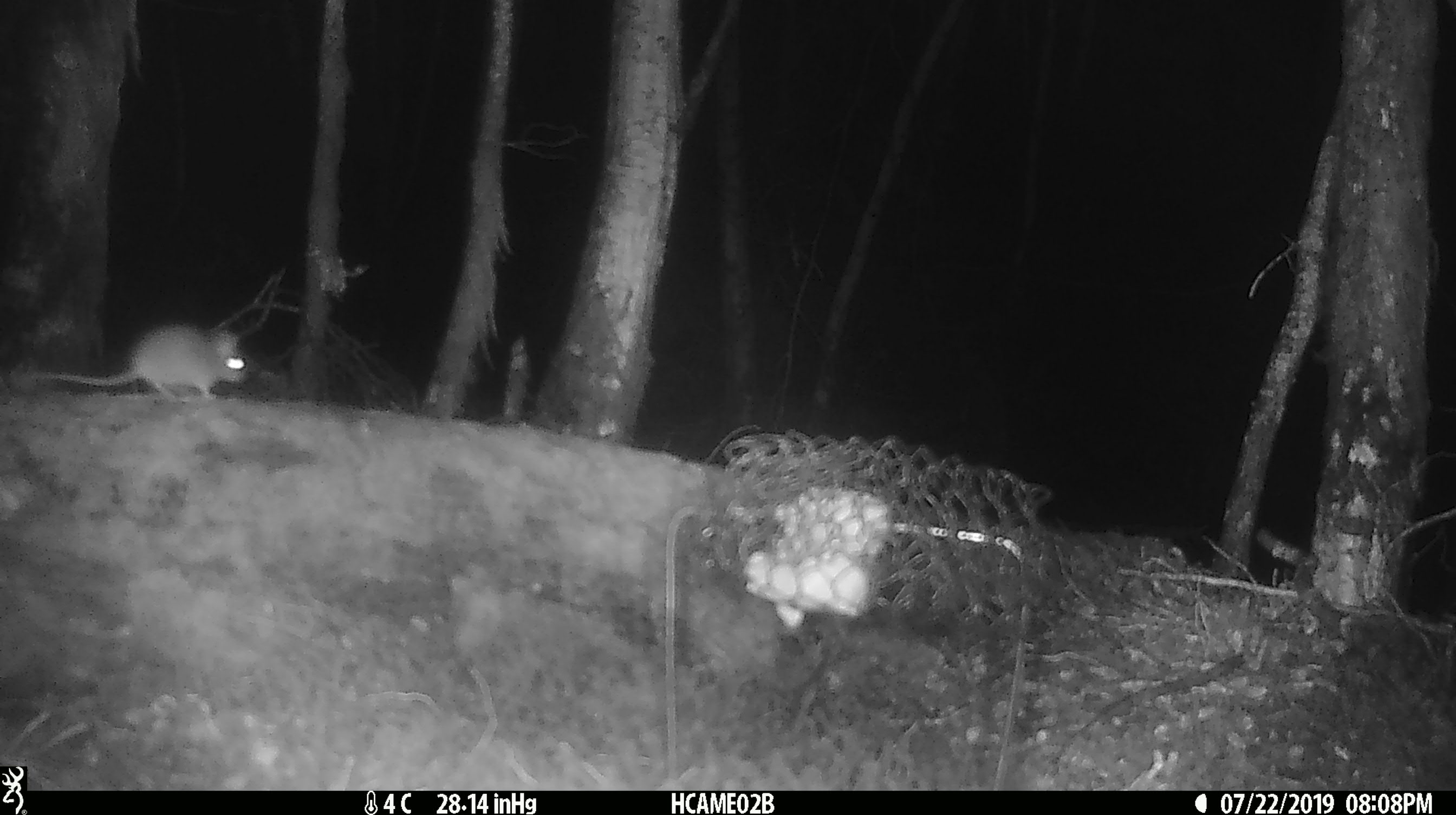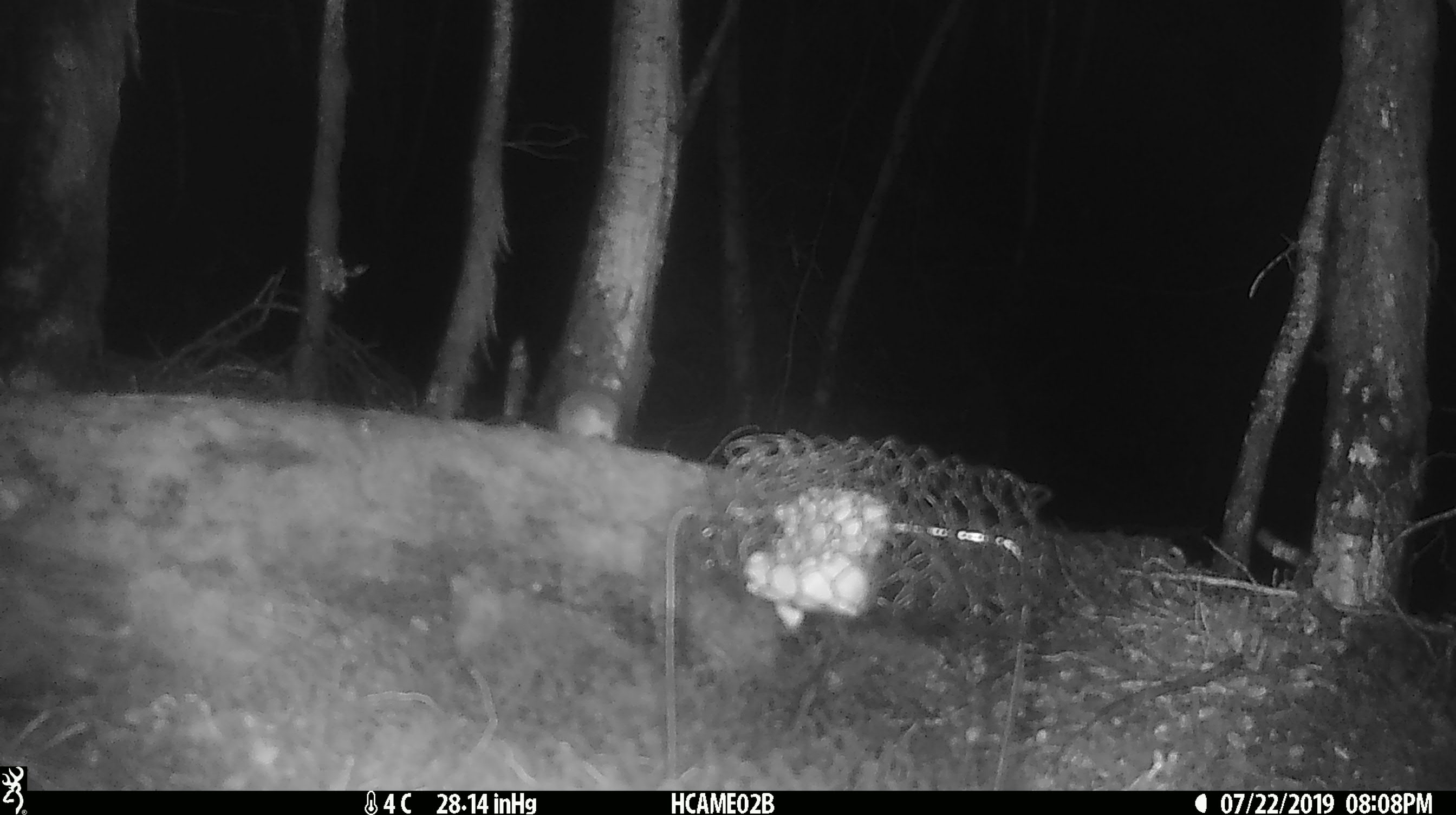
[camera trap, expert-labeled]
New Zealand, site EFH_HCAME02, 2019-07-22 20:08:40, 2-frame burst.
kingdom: Animalia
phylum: Chordata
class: Mammalia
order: Rodentia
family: Muridae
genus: Mus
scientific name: Mus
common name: mouse